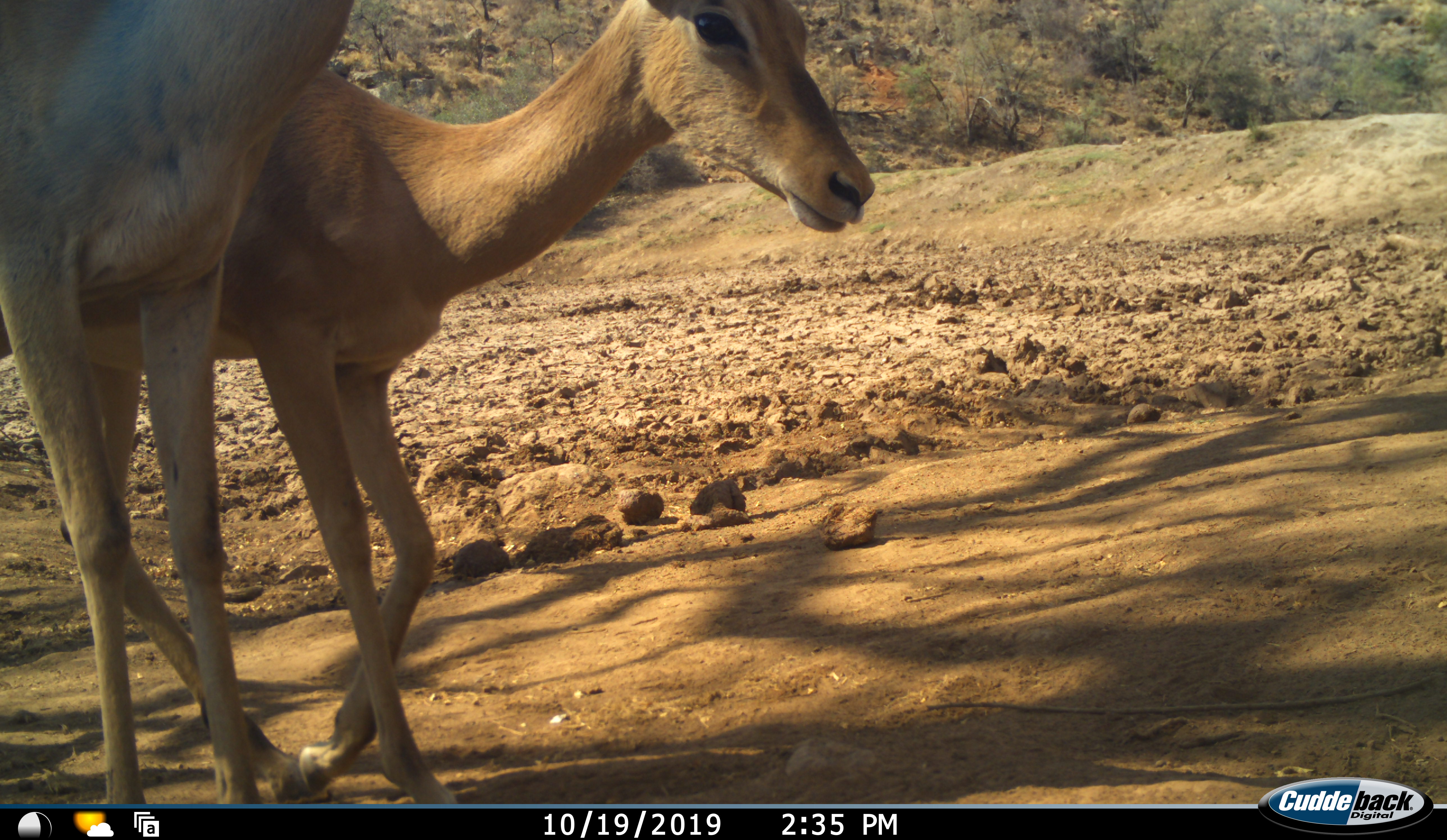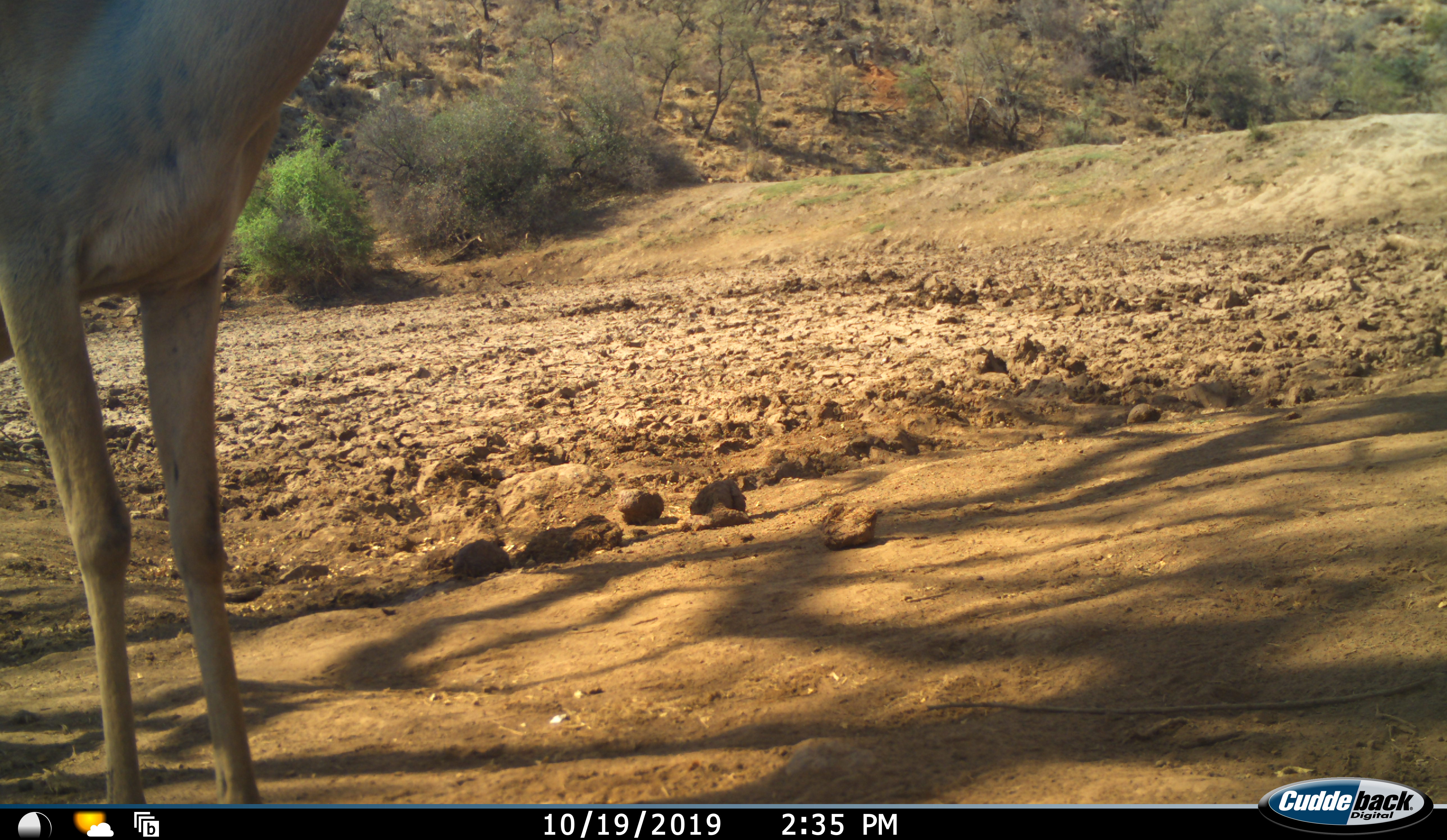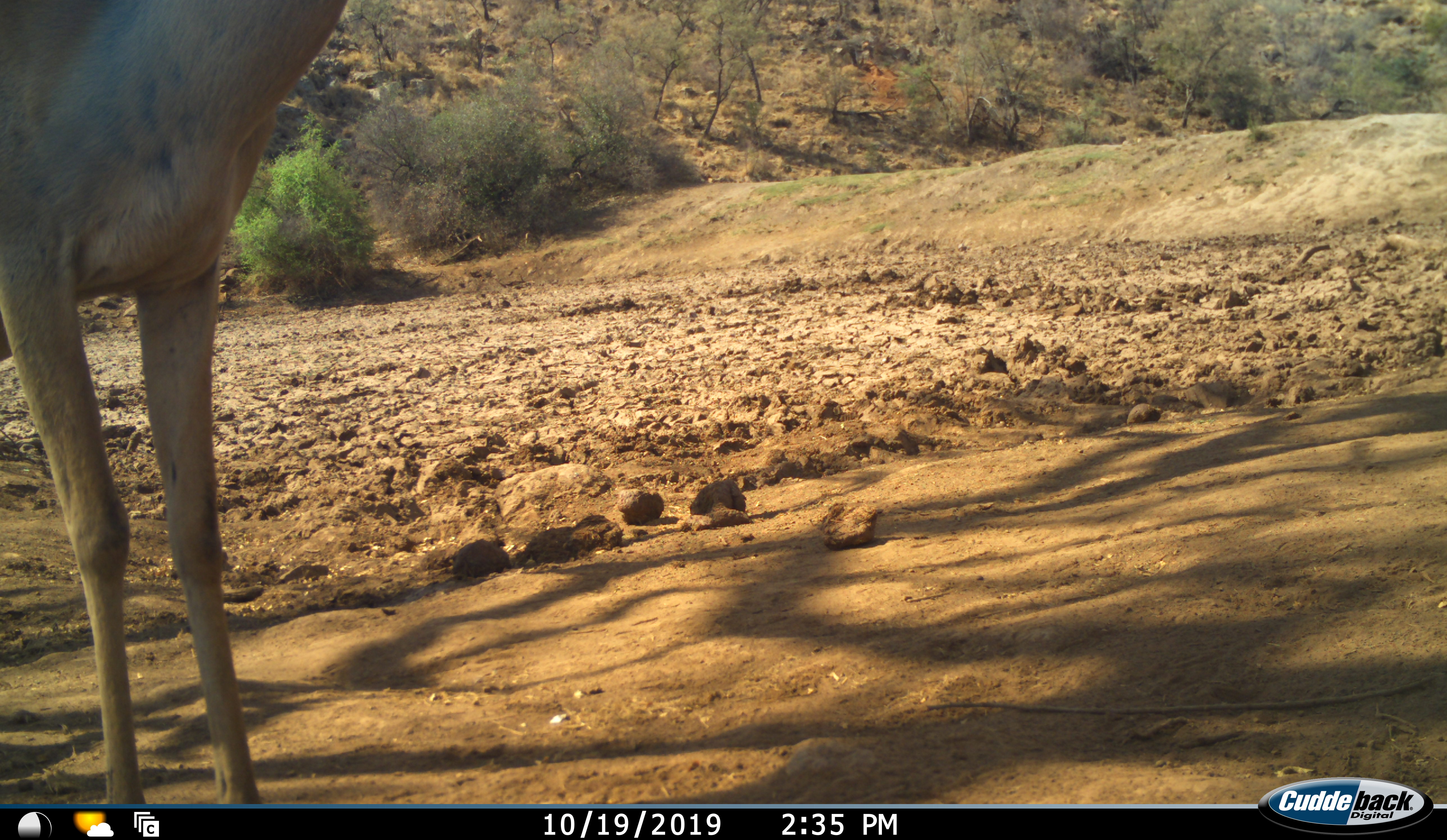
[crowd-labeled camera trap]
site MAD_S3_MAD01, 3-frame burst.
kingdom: Animalia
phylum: Chordata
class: Mammalia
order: Artiodactyla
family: Bovidae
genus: Aepyceros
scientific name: Aepyceros melampus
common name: impala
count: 2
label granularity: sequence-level